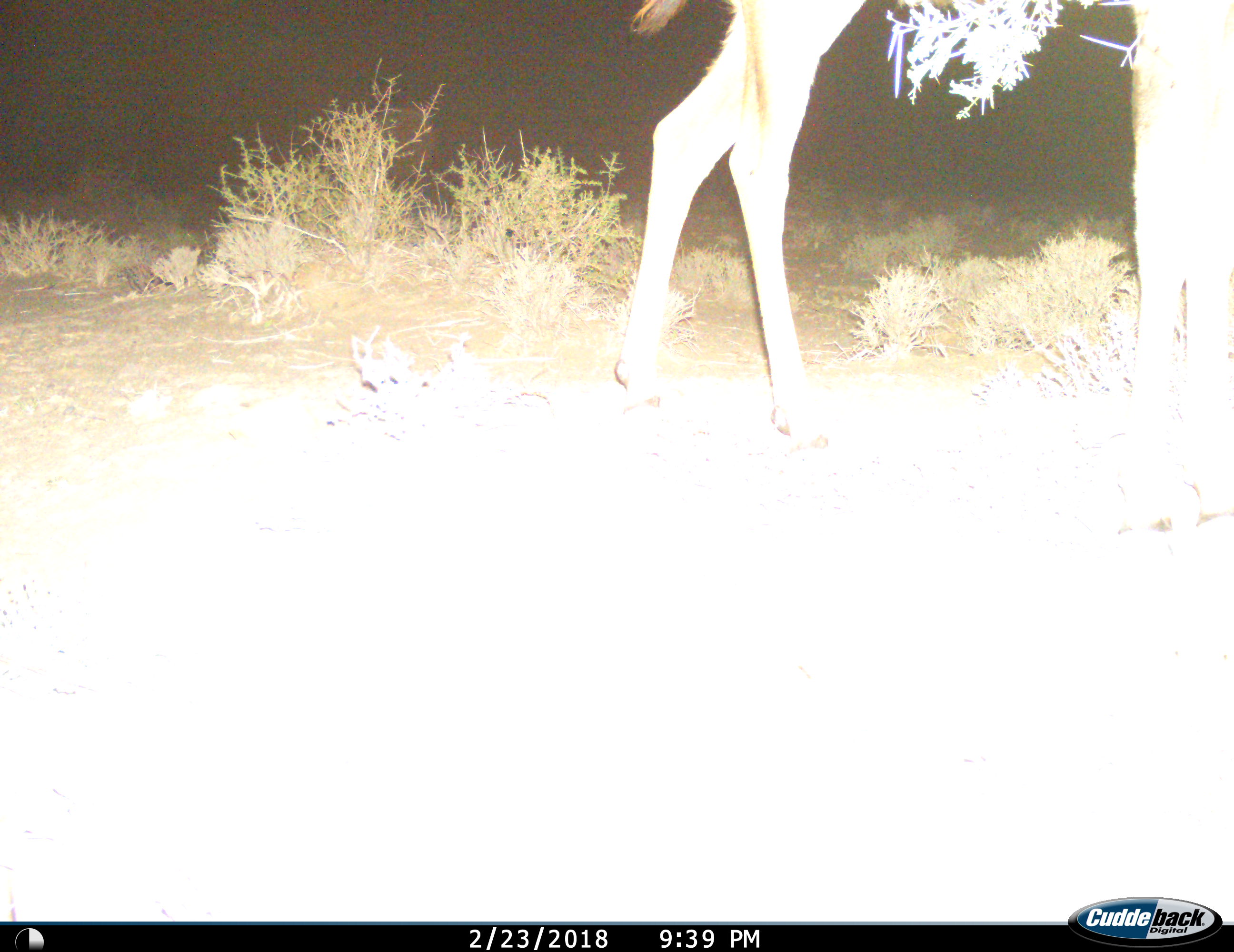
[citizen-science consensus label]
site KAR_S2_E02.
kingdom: Animalia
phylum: Chordata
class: Mammalia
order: Artiodactyla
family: Bovidae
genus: Tragelaphus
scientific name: Tragelaphus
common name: kudu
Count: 1.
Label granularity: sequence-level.